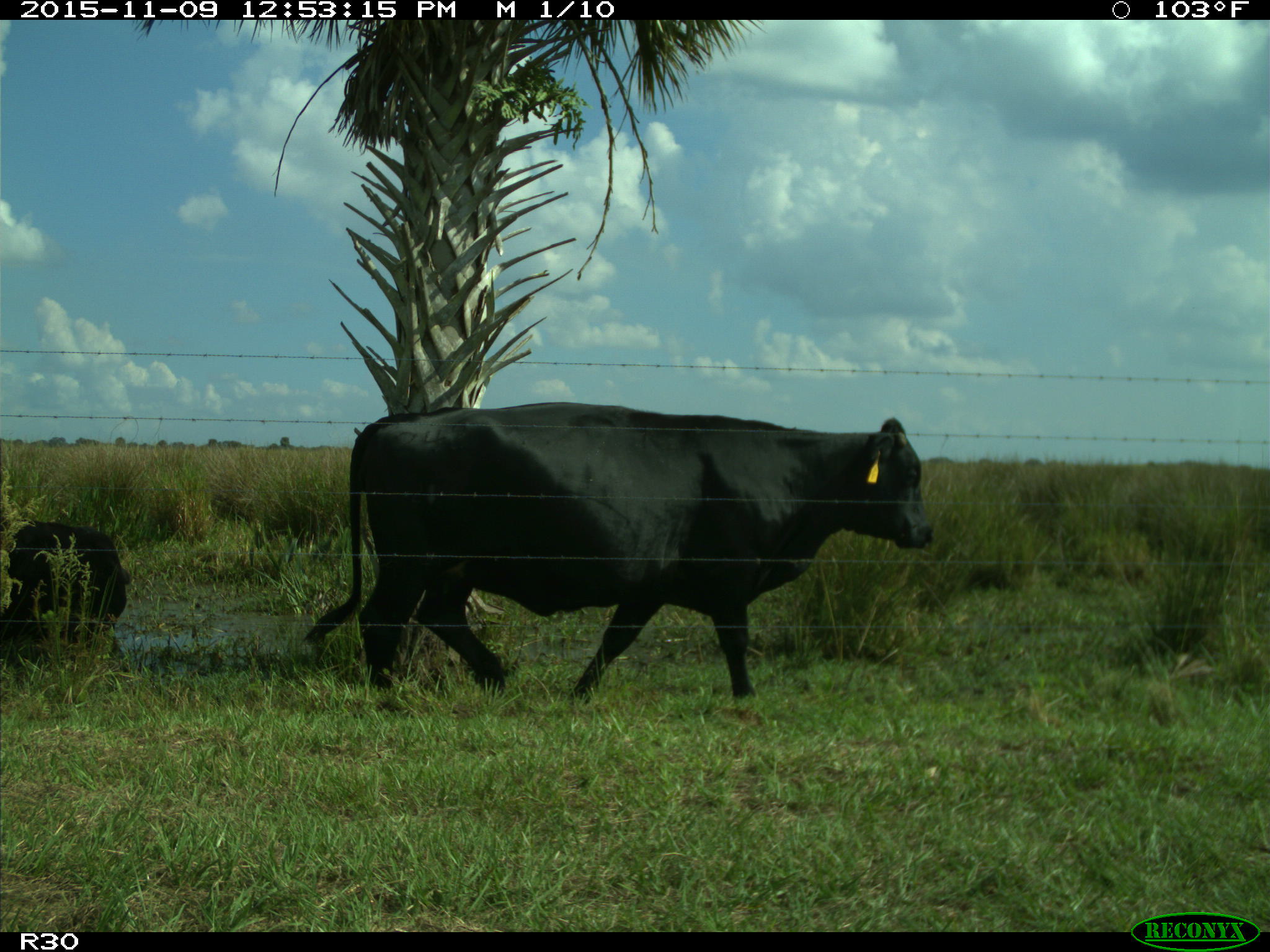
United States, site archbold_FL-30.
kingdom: Animalia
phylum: Chordata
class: Mammalia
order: Artiodactyla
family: Bovidae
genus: Bos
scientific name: Bos taurus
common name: domestic cow